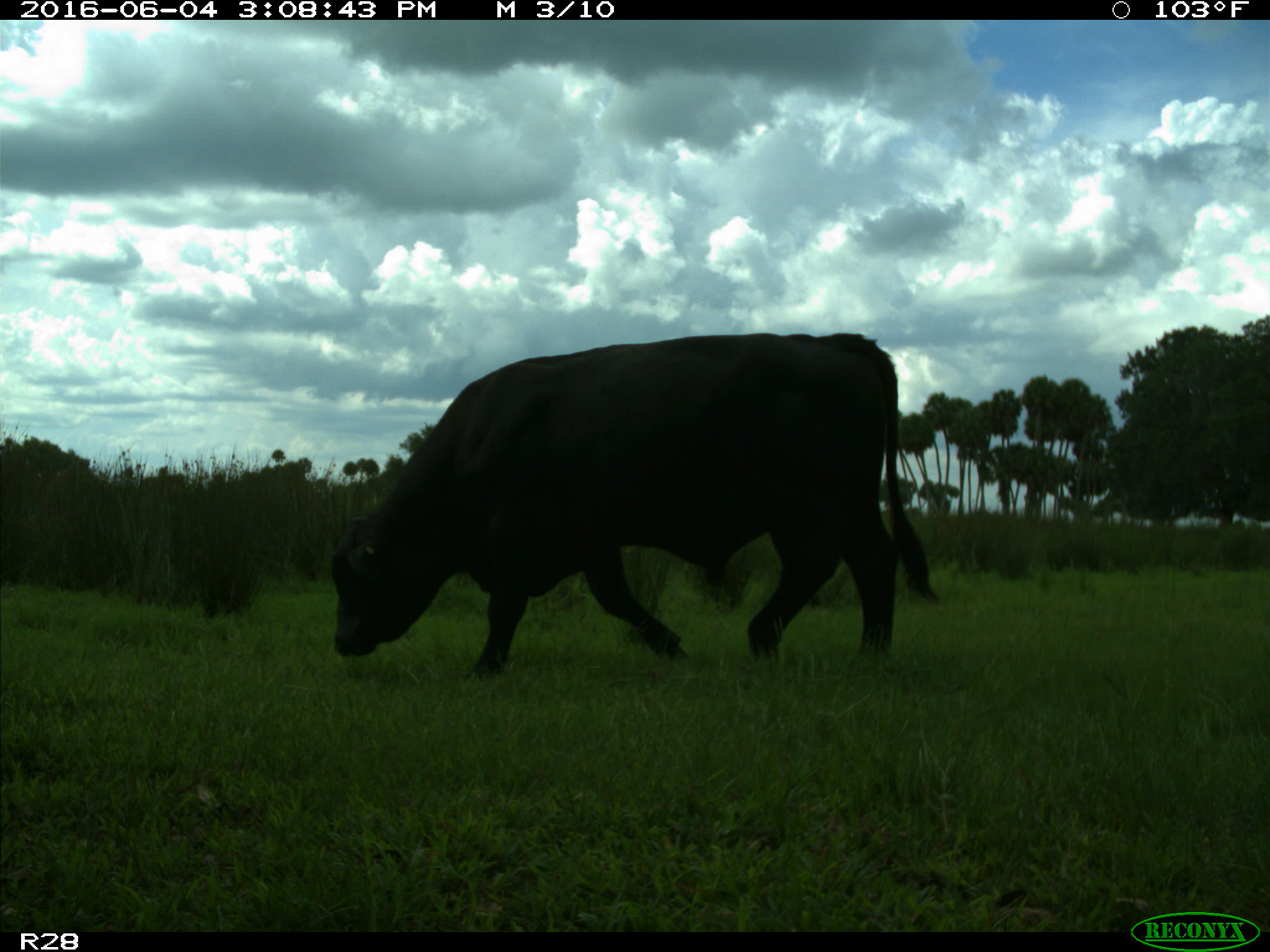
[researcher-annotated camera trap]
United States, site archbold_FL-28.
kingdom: Animalia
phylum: Chordata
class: Mammalia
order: Artiodactyla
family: Bovidae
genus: Bos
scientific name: Bos taurus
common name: domestic cow